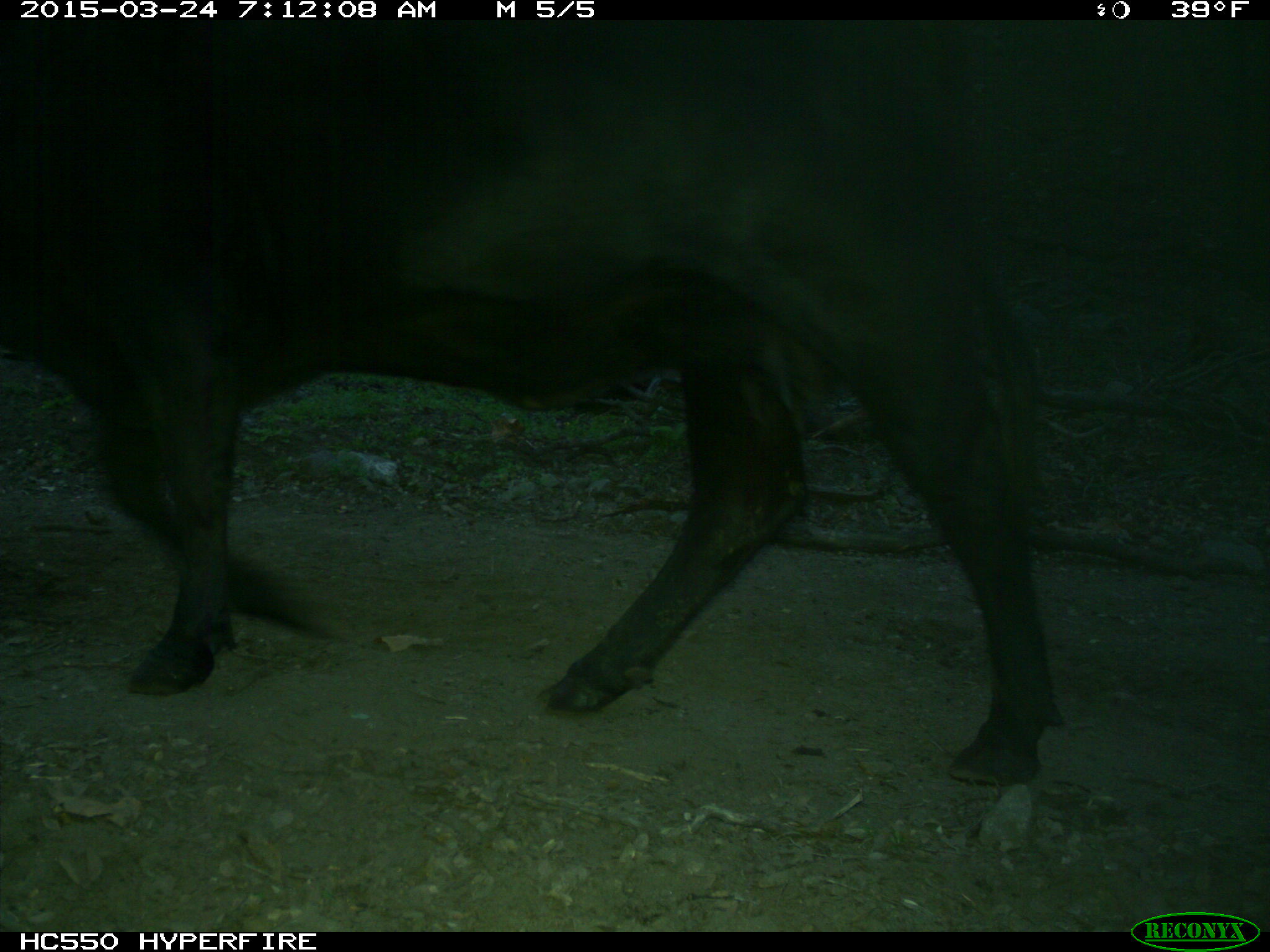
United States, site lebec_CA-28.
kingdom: Animalia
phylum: Chordata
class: Mammalia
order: Artiodactyla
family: Bovidae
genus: Bos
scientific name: Bos taurus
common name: domestic cow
Bos taurus (domestic cow).